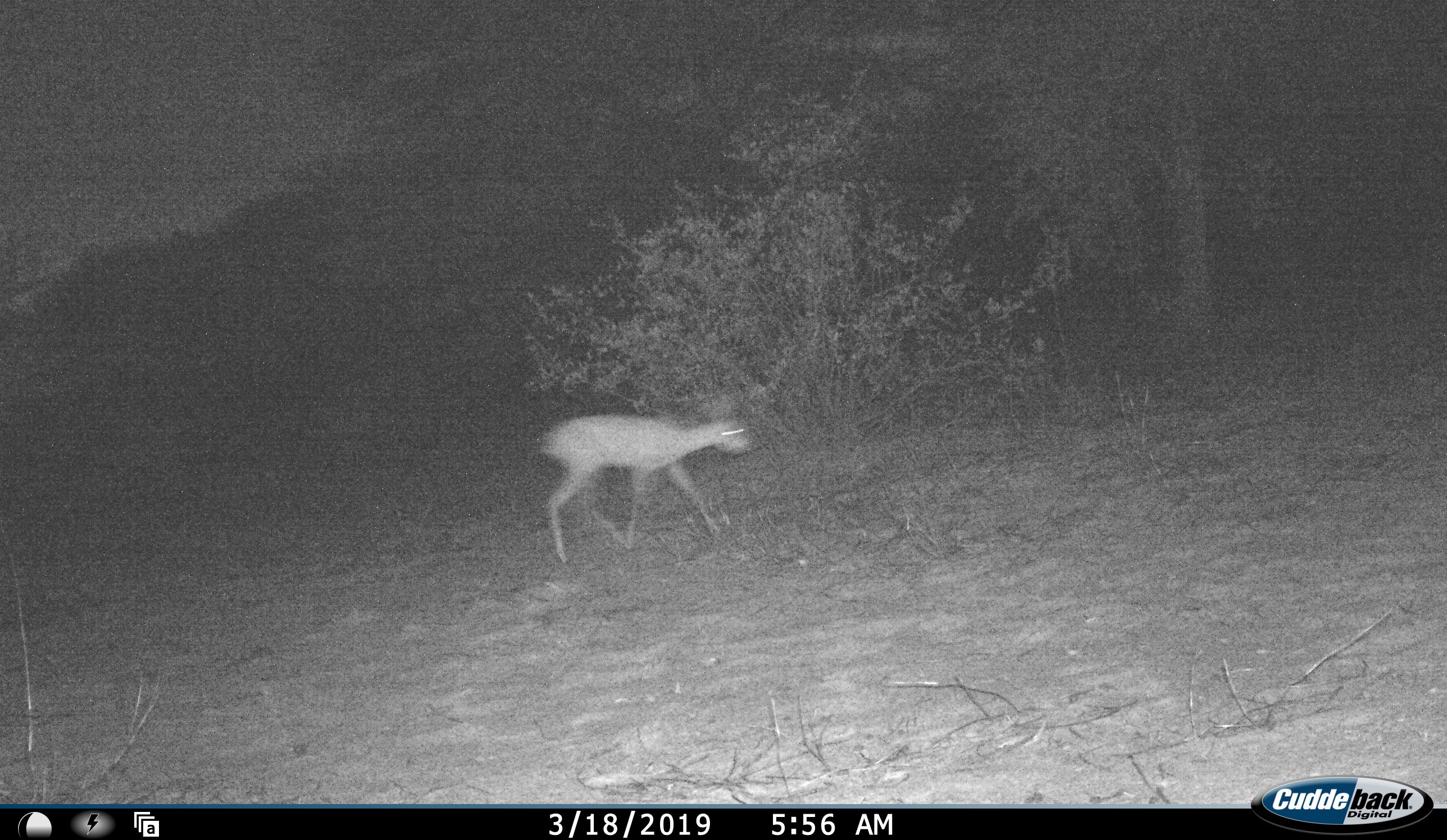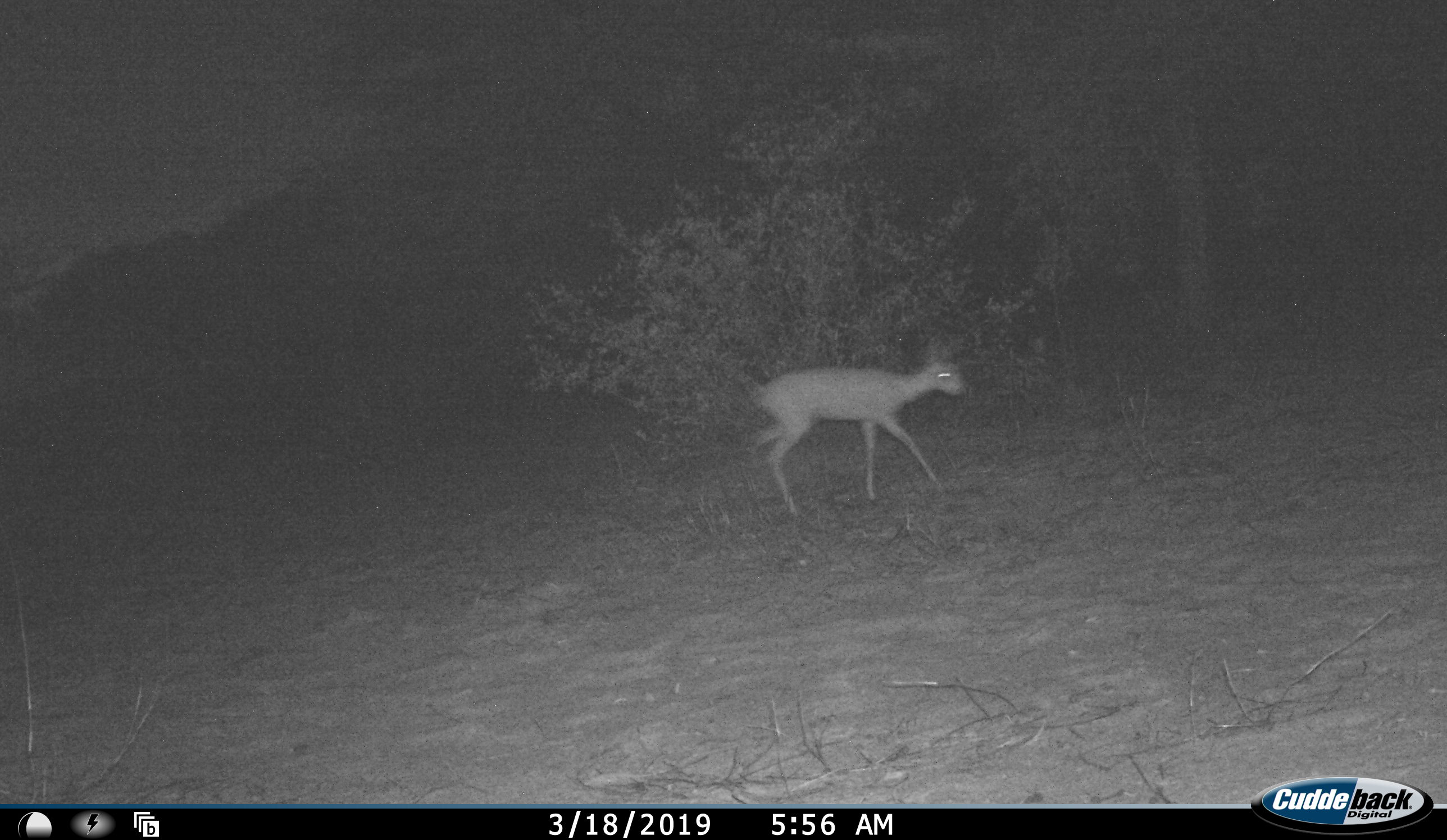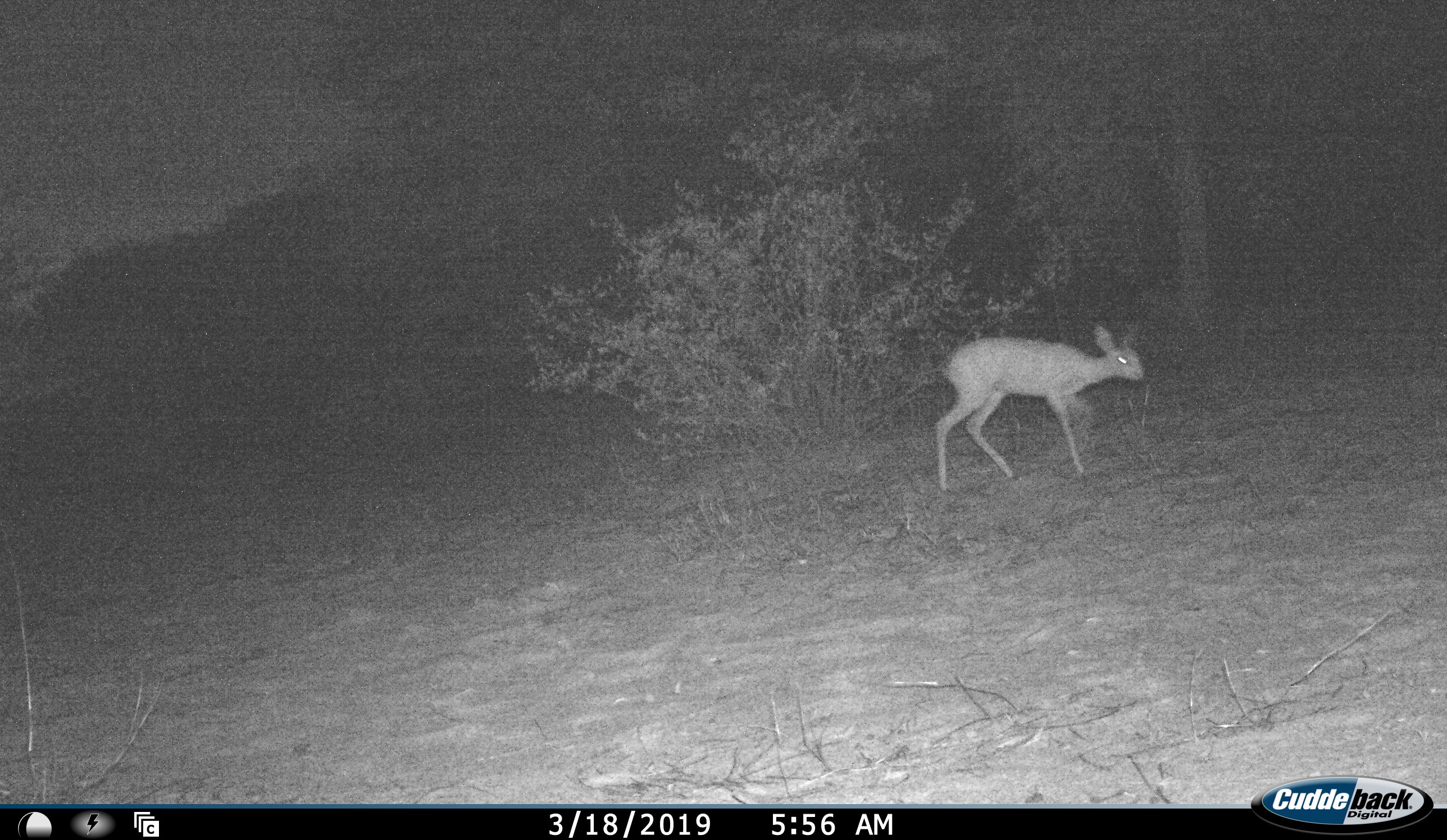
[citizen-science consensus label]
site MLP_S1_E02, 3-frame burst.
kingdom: Animalia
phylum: Chordata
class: Mammalia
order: Artiodactyla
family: Bovidae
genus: Raphicerus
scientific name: Raphicerus campestris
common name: steenbok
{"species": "steenbok (Raphicerus campestris)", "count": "1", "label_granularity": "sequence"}